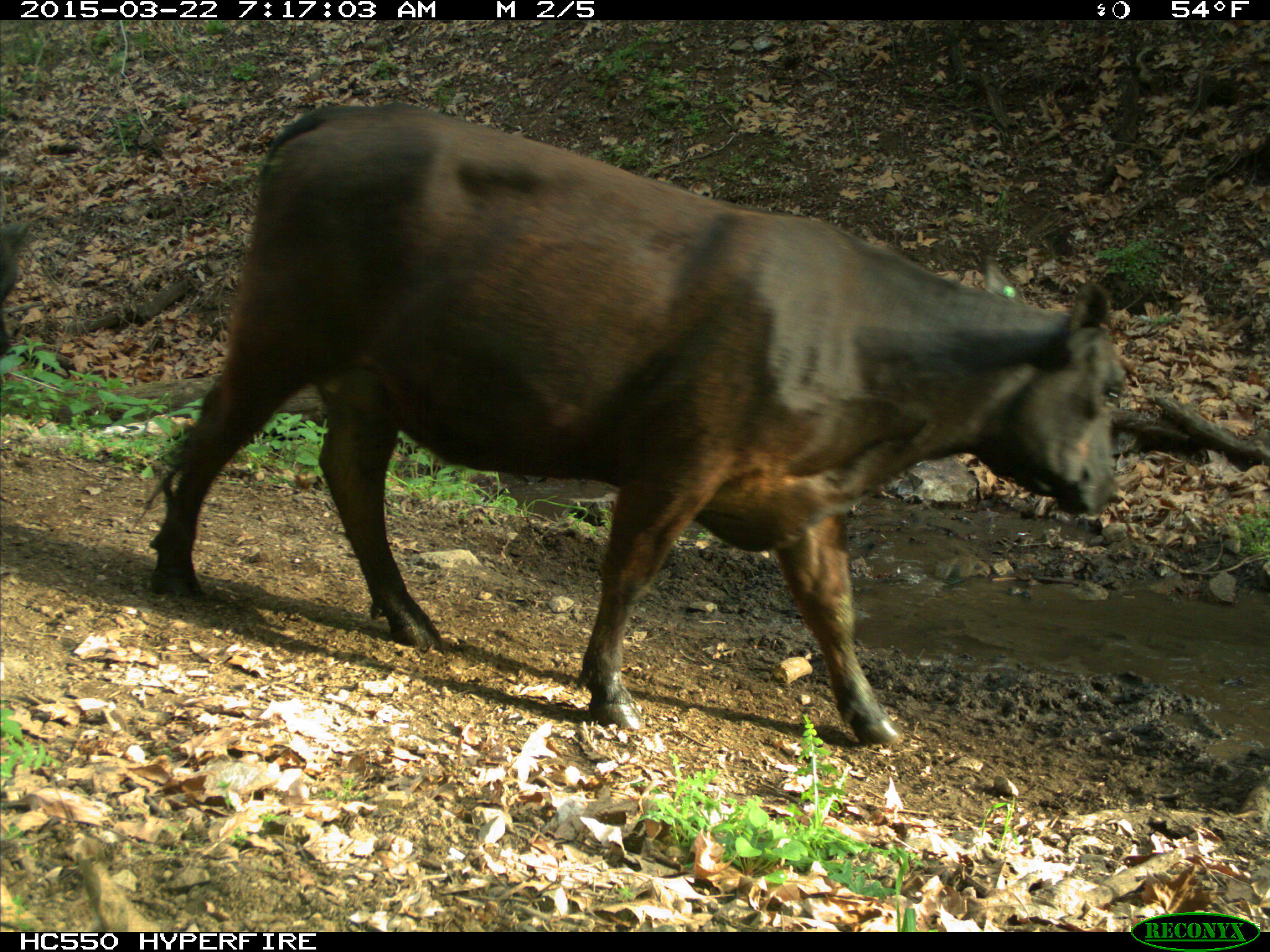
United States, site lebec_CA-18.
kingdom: Animalia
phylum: Chordata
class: Mammalia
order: Artiodactyla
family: Bovidae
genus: Bos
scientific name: Bos taurus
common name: domestic cow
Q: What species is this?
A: Bos taurus (domestic cow).